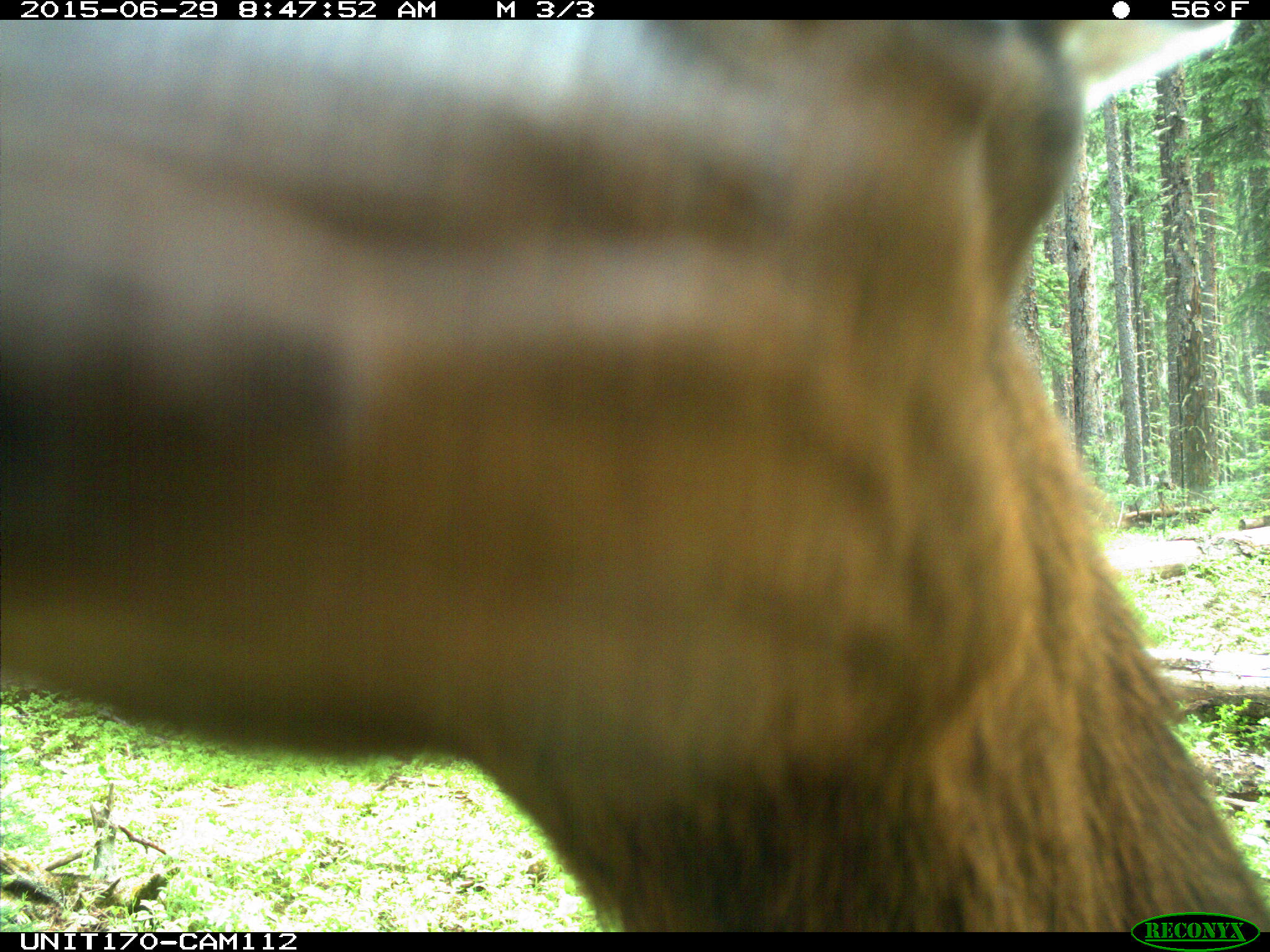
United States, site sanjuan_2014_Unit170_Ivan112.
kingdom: Animalia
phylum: Chordata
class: Mammalia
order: Artiodactyla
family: Cervidae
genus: Cervus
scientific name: Cervus elaphus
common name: red deer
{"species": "Cervus elaphus (red deer)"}